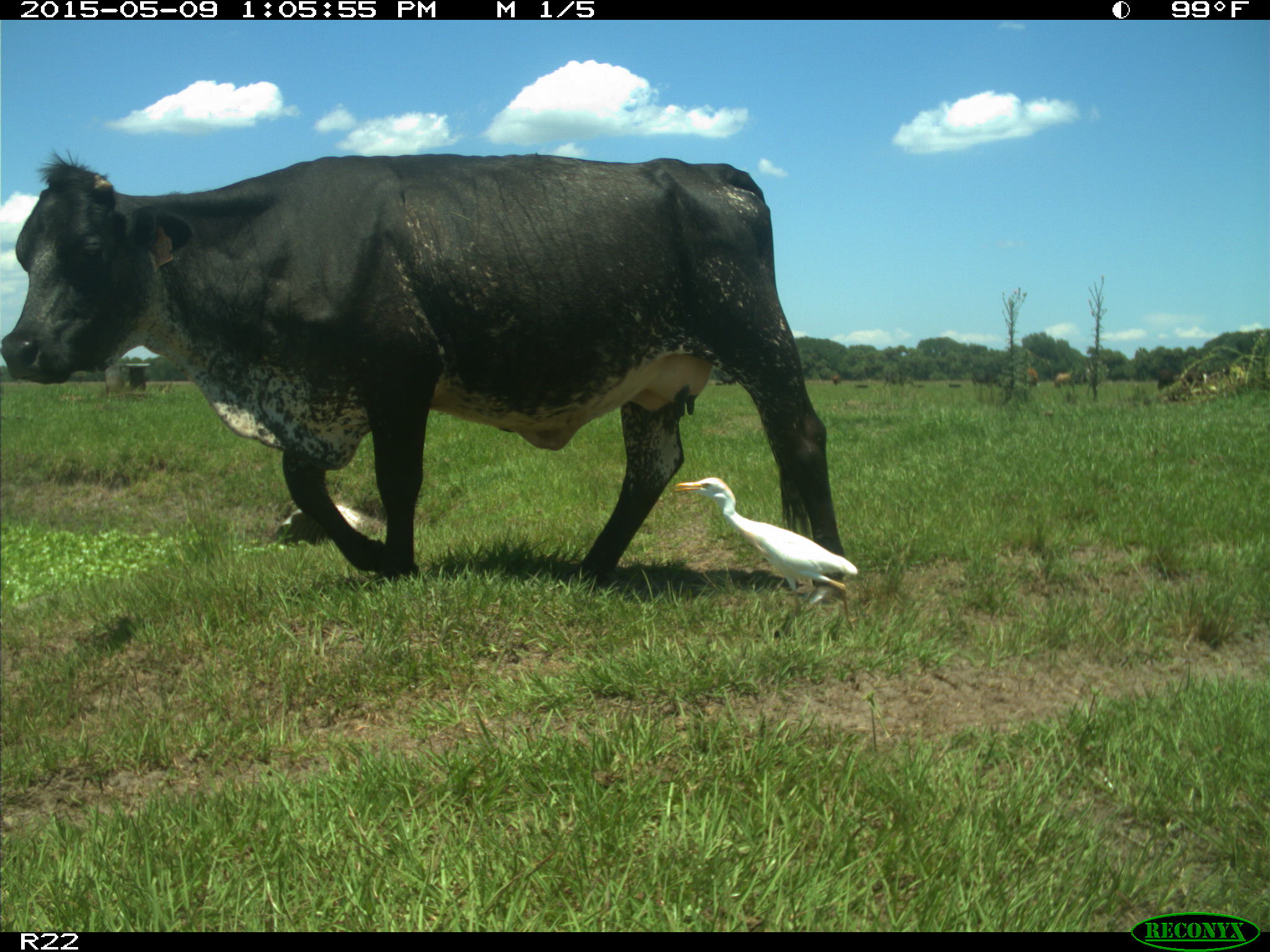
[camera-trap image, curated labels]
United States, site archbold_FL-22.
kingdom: Animalia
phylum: Chordata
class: Mammalia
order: Artiodactyla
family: Bovidae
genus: Bos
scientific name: Bos taurus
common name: domestic cow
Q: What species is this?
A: Bos taurus (domestic cow).